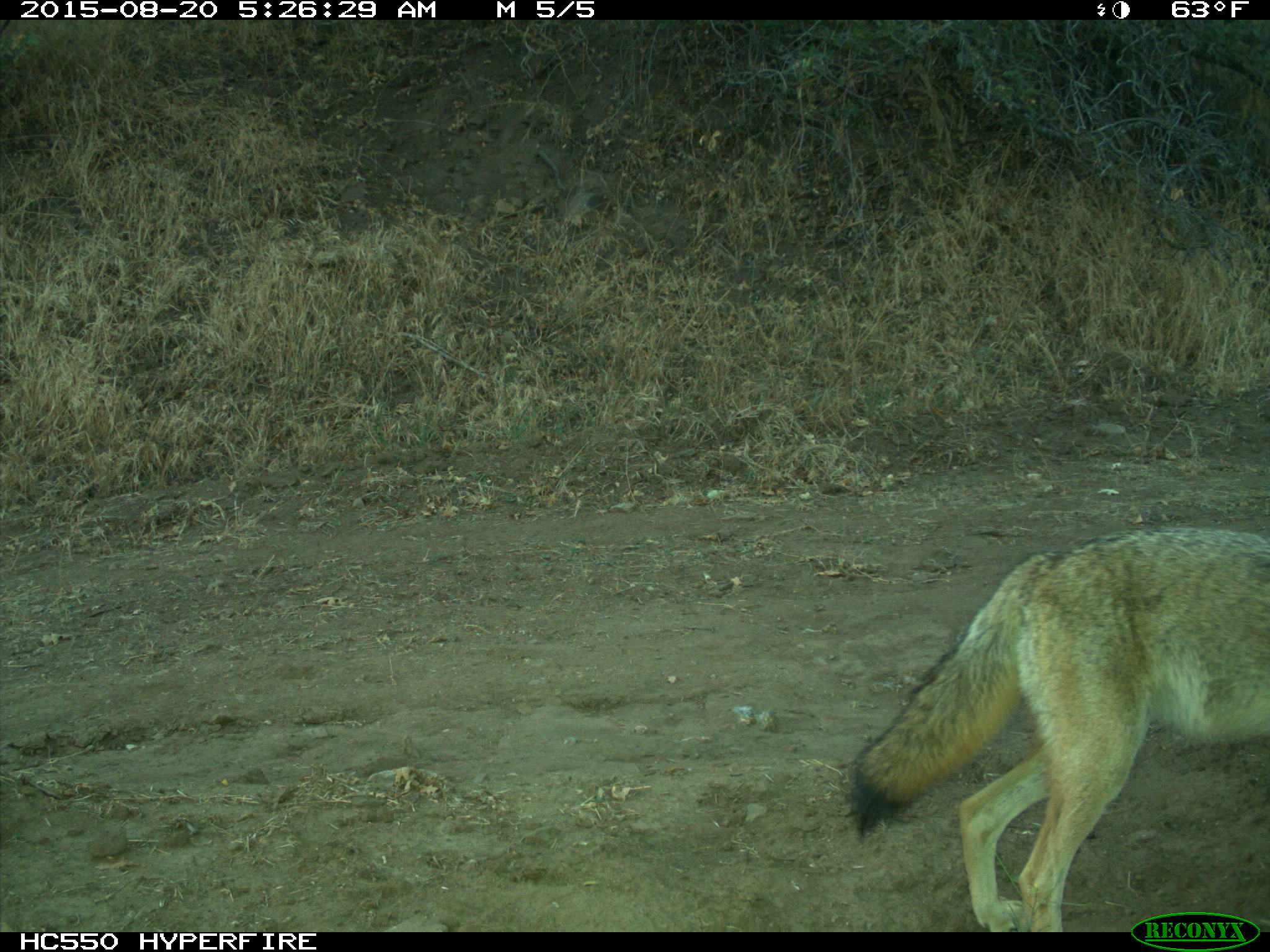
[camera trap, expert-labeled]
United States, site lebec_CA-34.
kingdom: Animalia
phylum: Chordata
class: Mammalia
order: Carnivora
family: Canidae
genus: Canis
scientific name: Canis latrans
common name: coyote